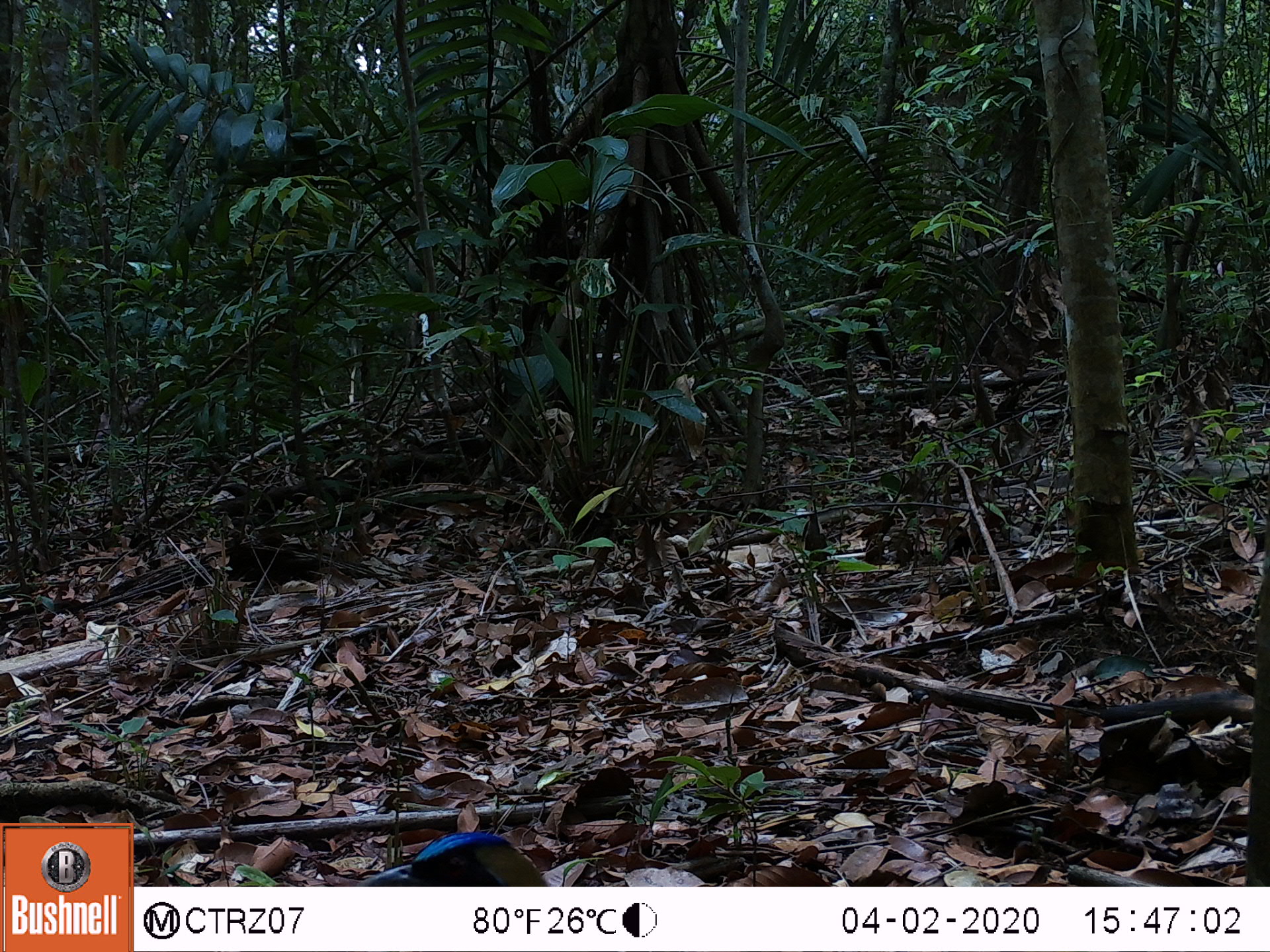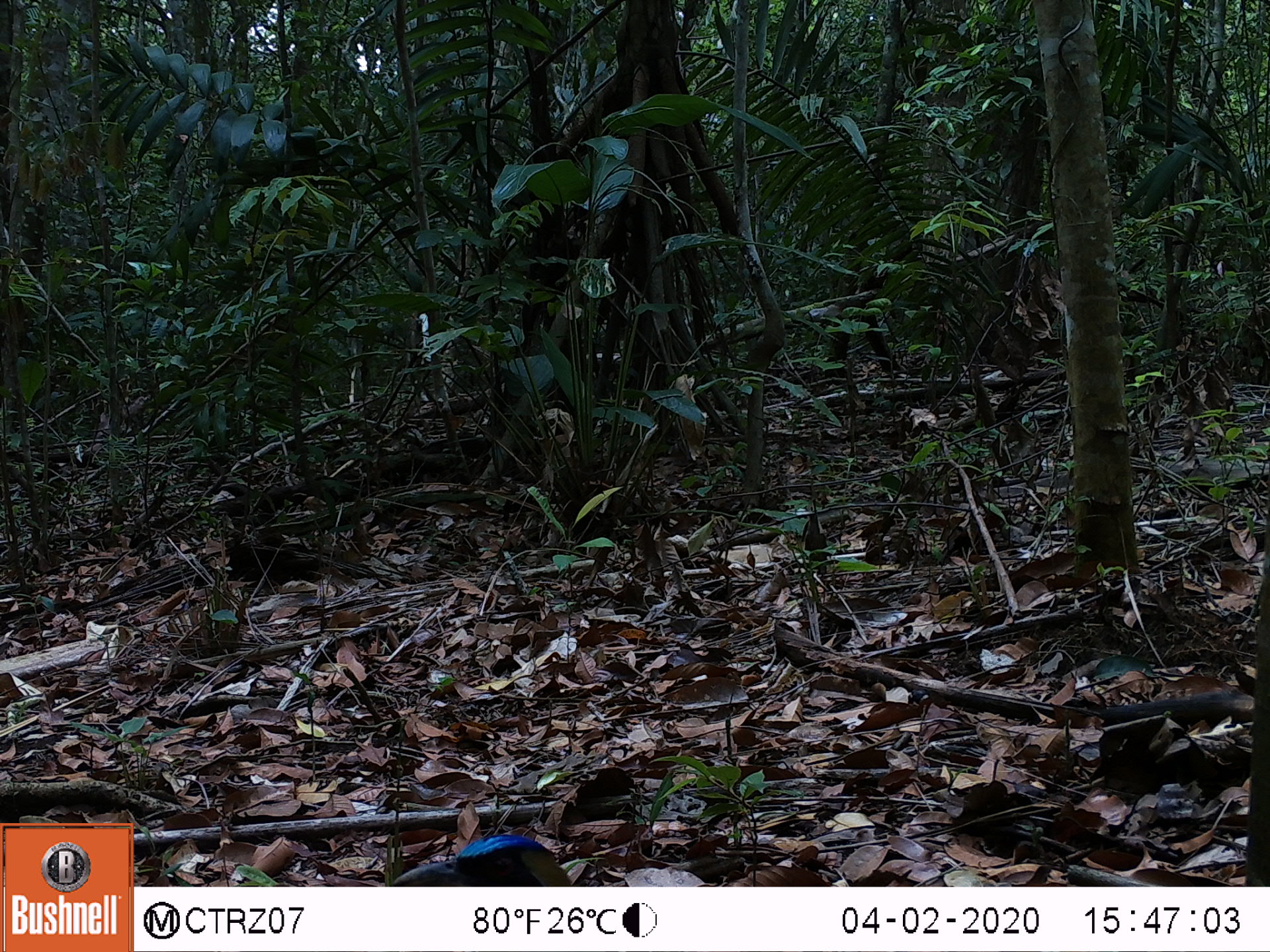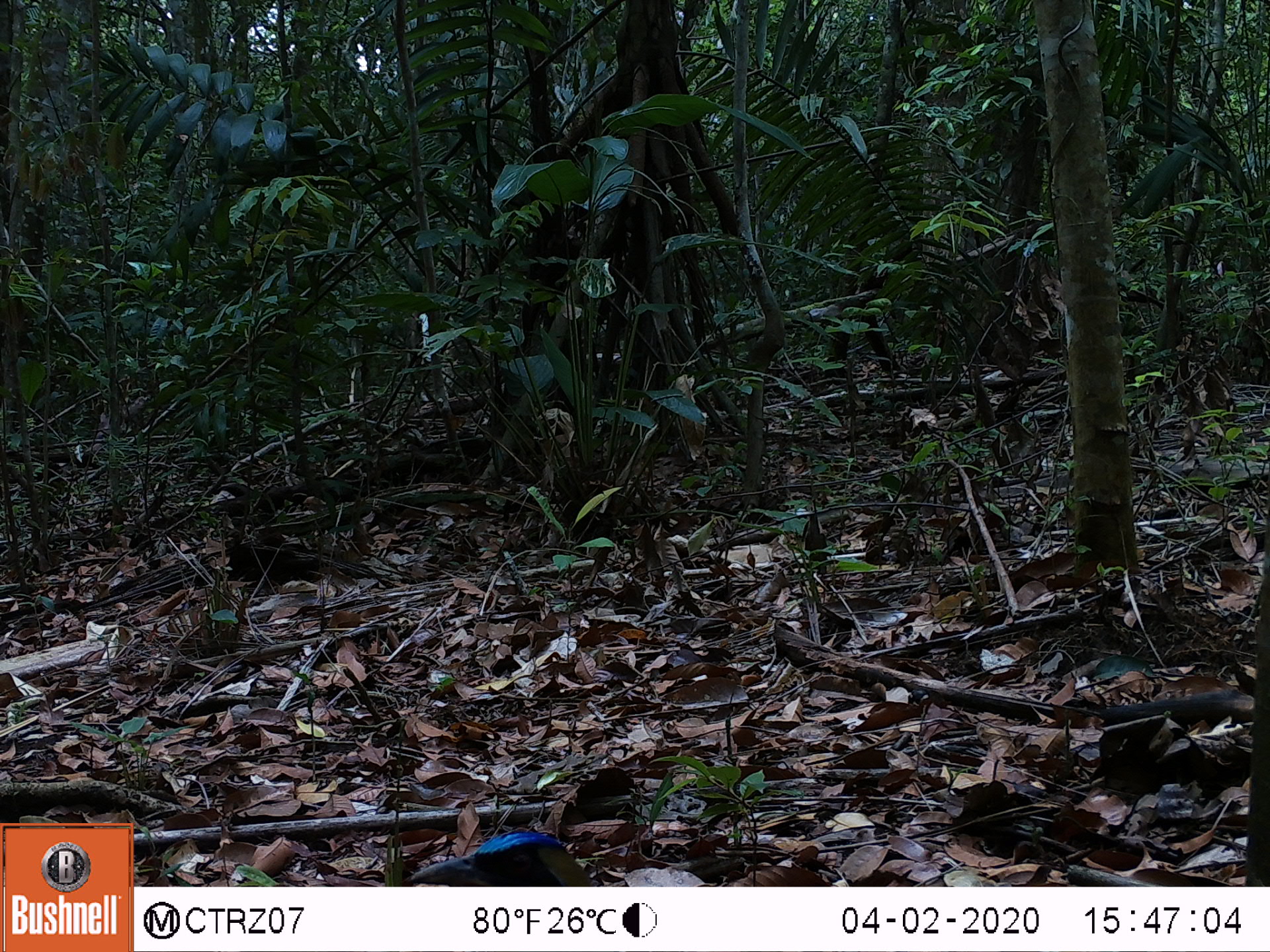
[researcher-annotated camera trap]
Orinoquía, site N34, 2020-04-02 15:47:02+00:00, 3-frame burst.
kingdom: Animalia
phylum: Chordata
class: Mammalia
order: Rodentia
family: Dasyproctidae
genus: Dasyprocta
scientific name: Dasyprocta fuliginosa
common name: black agouti